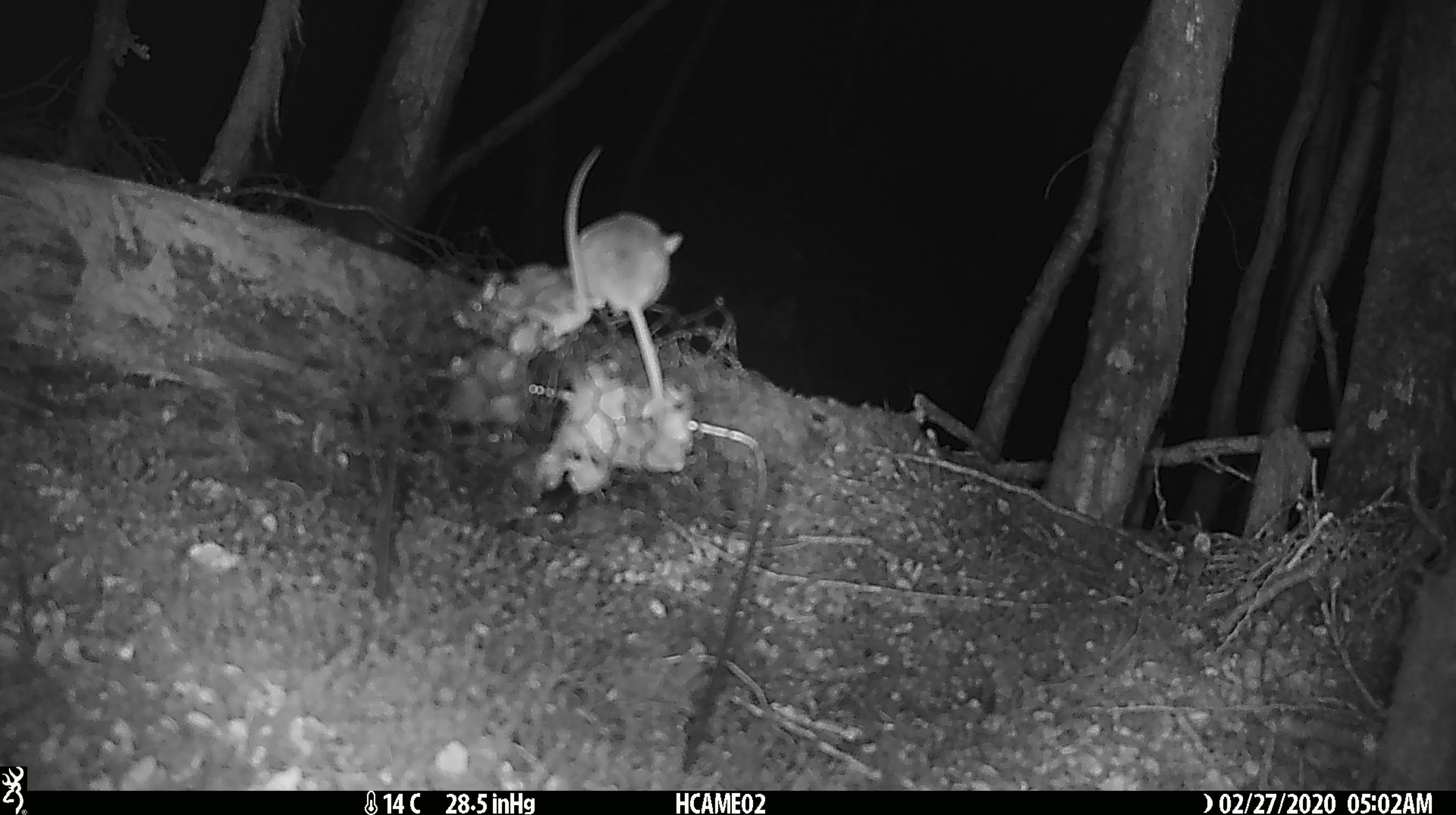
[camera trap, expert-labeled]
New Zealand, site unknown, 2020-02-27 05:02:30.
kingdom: Animalia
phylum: Chordata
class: Mammalia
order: Rodentia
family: Muridae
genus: Mus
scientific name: Mus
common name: mouse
Mouse (Mus).